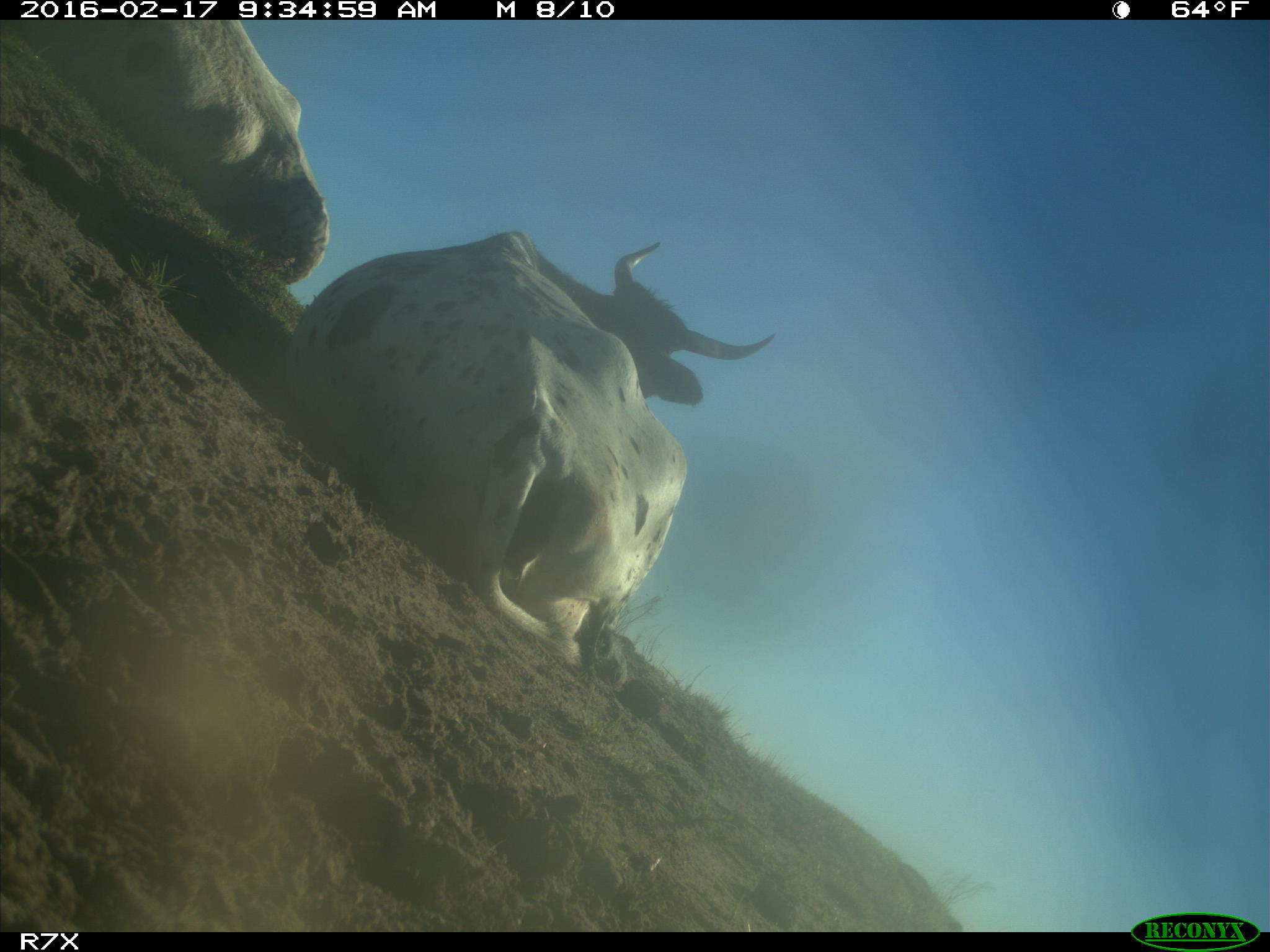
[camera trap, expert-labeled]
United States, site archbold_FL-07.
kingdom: Animalia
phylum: Chordata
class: Mammalia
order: Artiodactyla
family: Bovidae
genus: Bos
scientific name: Bos taurus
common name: domestic cow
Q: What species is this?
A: Bos taurus (domestic cow).